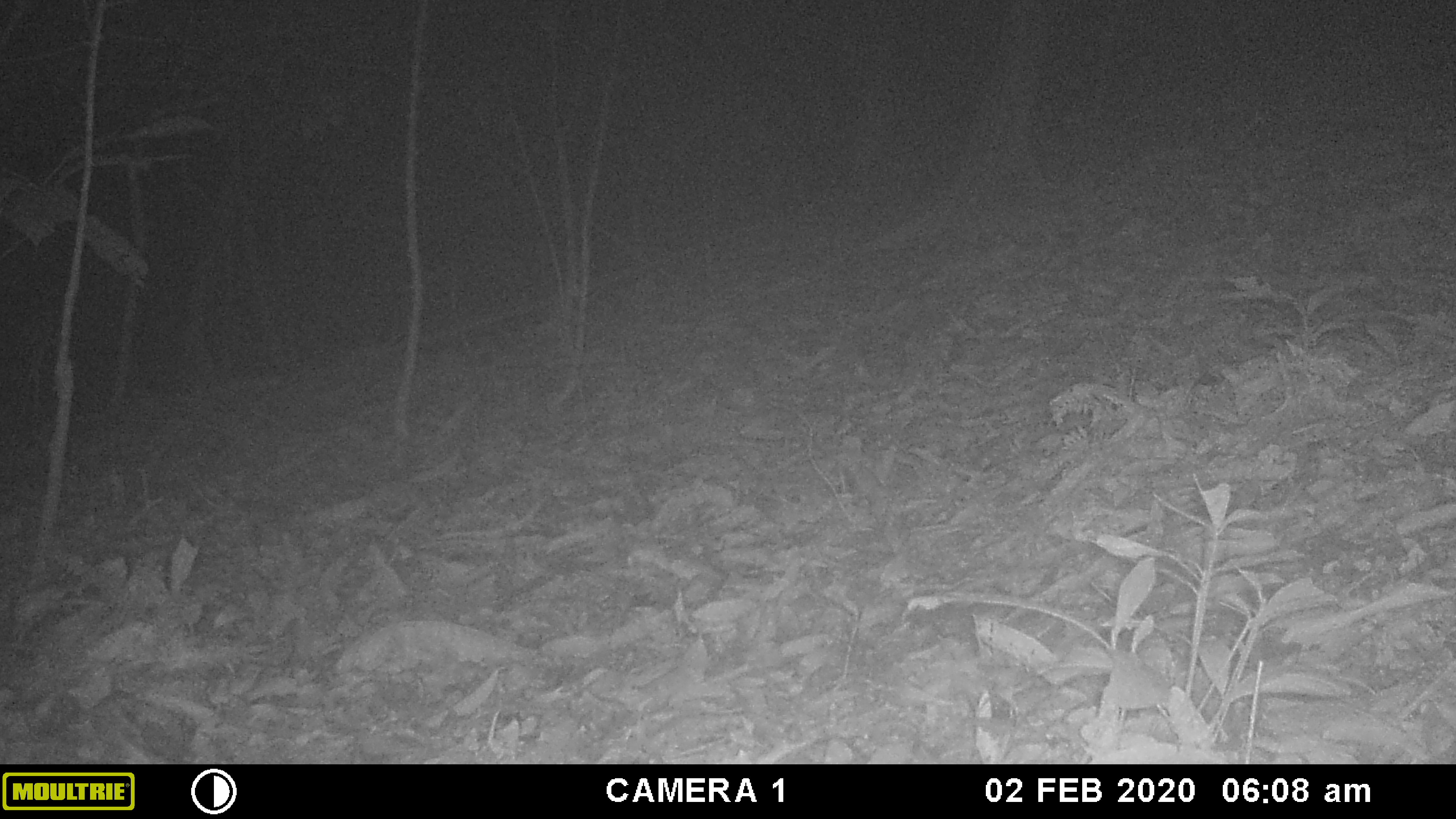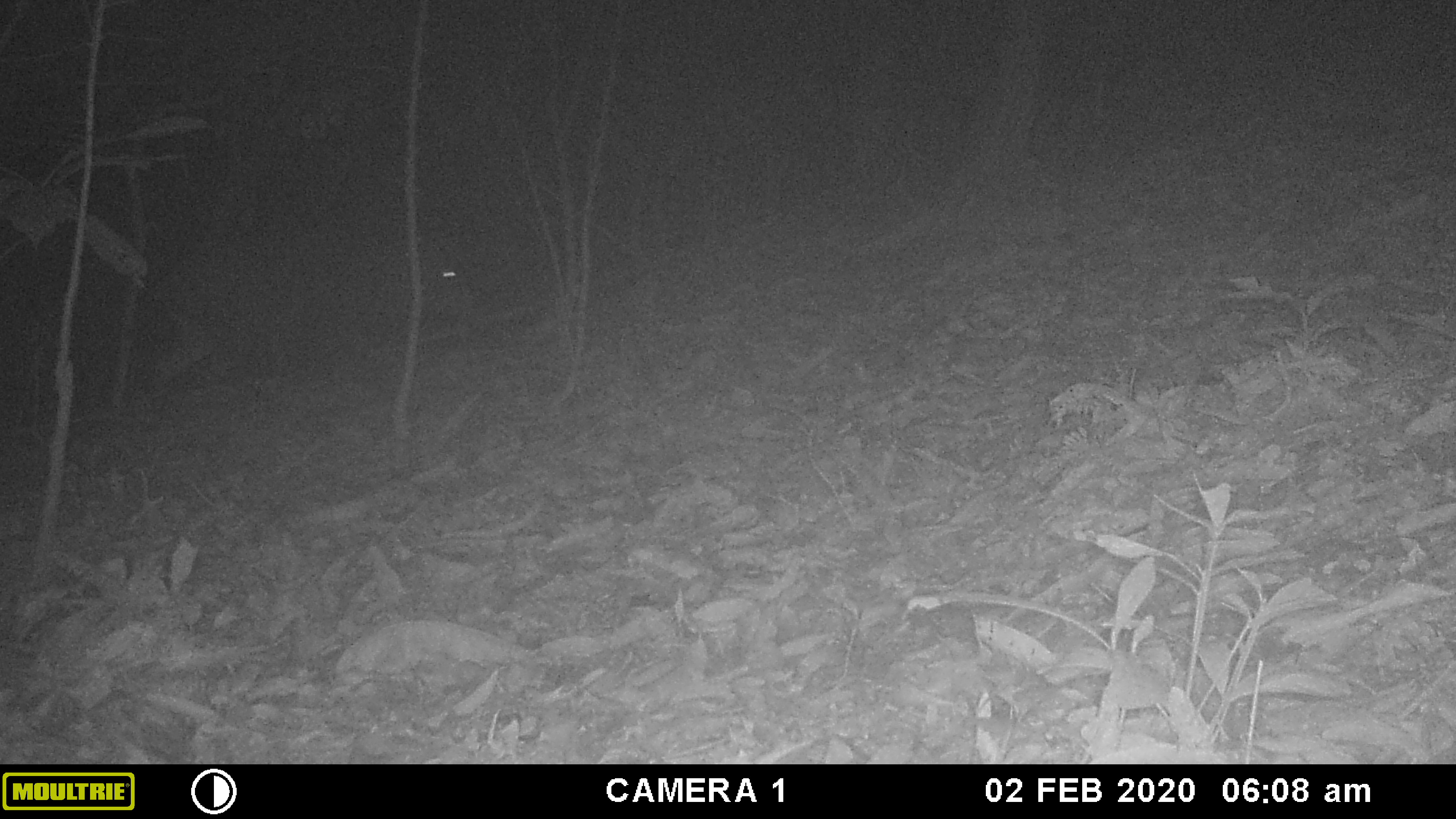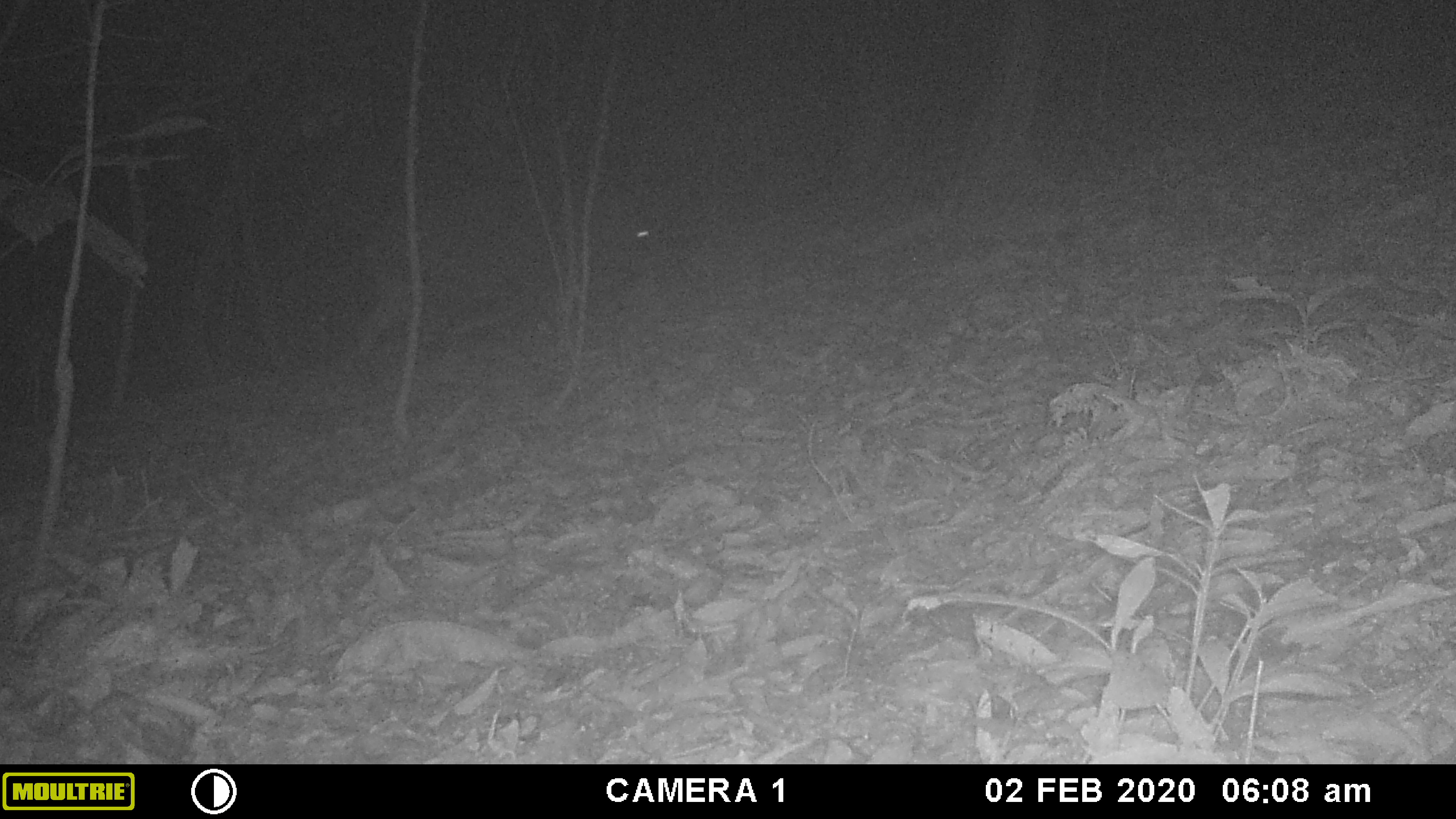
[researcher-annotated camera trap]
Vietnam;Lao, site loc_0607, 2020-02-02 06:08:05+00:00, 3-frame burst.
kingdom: Animalia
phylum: Chordata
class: Mammalia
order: Artiodactyla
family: Suidae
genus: Sus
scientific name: Sus scrofa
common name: eurasian wild pig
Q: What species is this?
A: Eurasian wild pig (Sus scrofa).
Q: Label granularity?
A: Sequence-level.